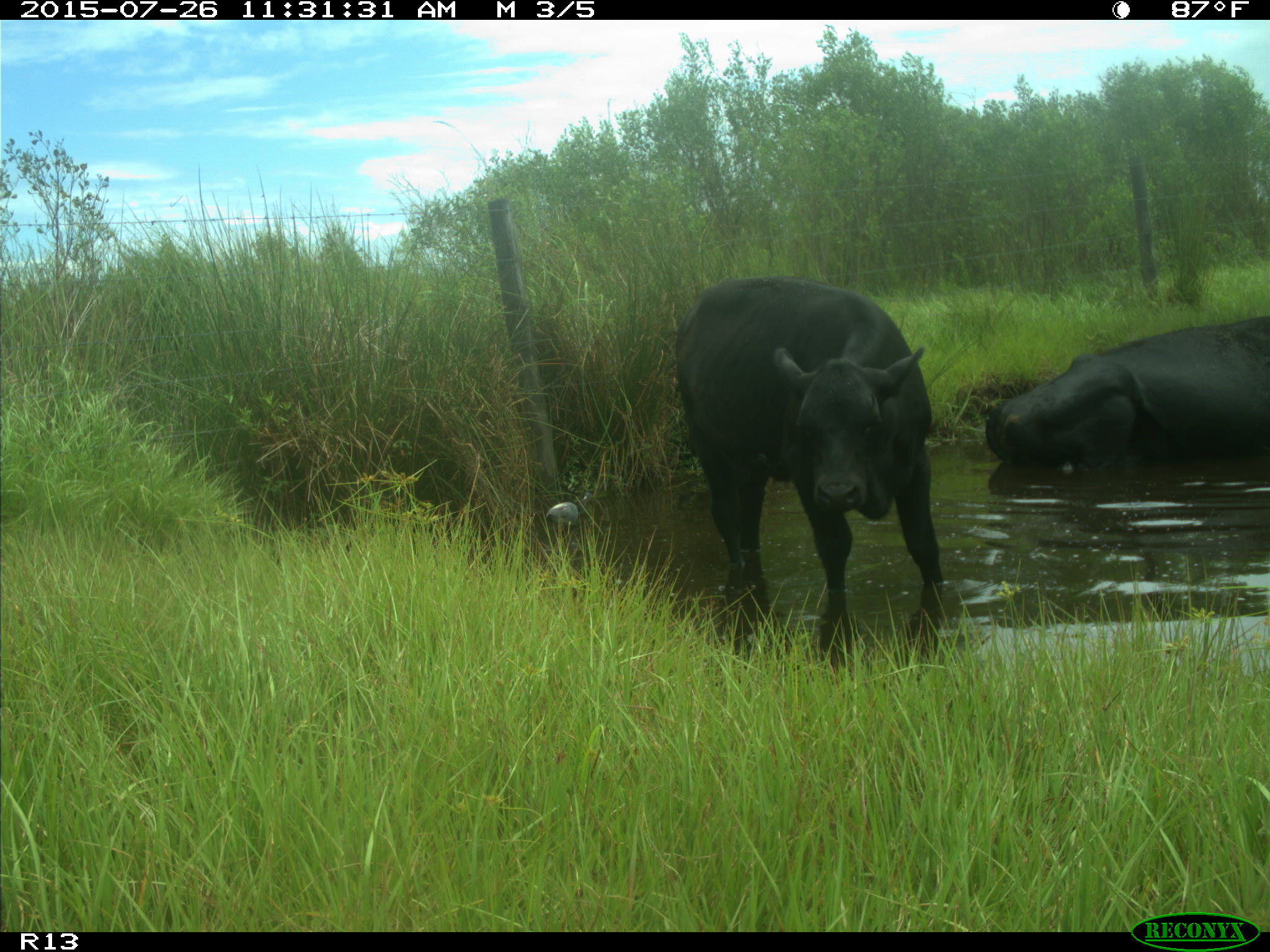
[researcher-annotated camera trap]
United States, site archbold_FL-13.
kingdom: Animalia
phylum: Chordata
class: Mammalia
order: Artiodactyla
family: Bovidae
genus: Bos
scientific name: Bos taurus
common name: domestic cow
Bos taurus (domestic cow).